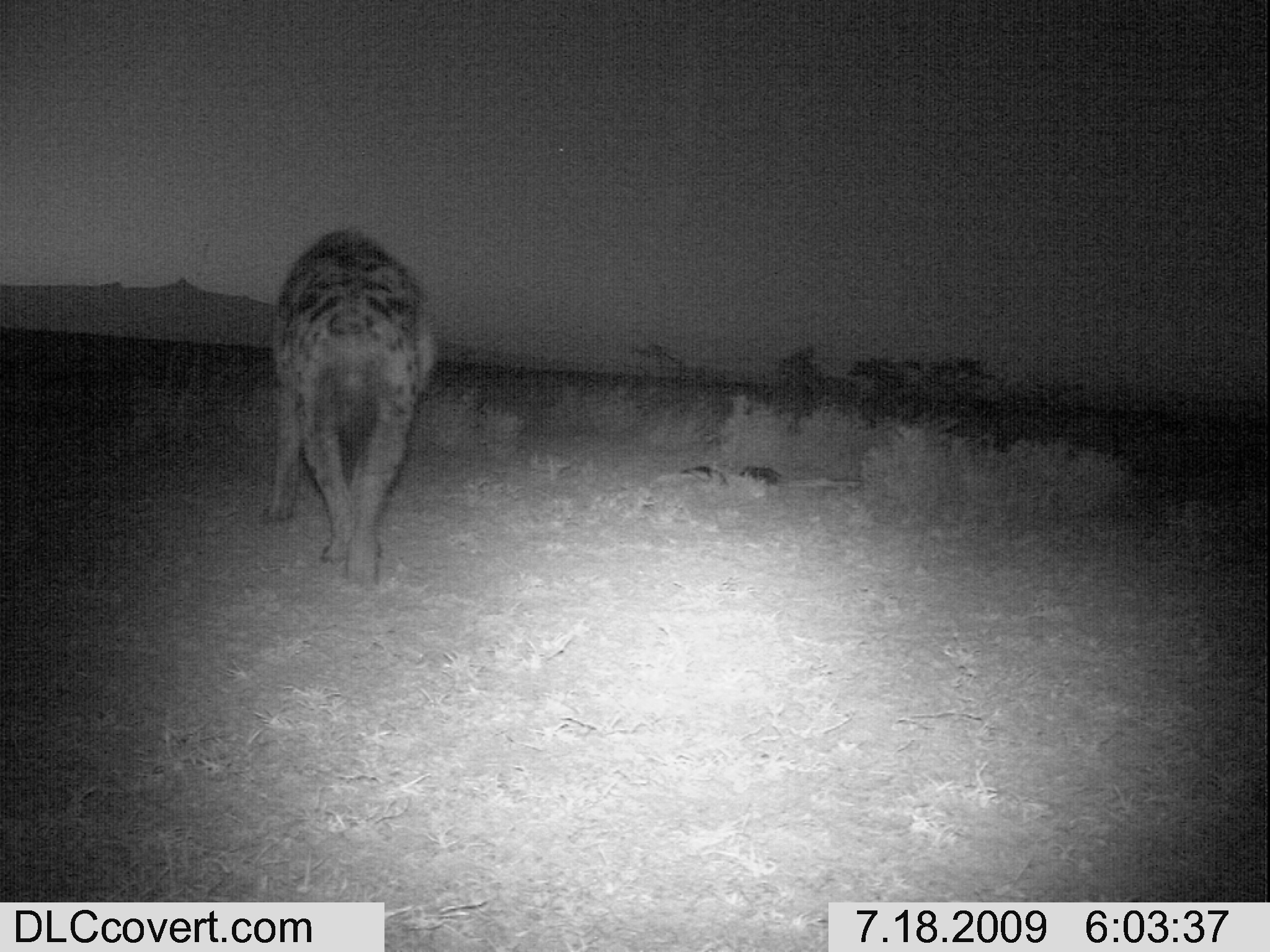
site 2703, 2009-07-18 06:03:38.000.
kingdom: Animalia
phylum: Chordata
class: Mammalia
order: Carnivora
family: Hyaenidae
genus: Crocuta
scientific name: Crocuta crocuta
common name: spotted hyena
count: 1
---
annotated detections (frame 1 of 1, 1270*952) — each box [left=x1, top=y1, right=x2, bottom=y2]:
crocuta crocuta: [left=261, top=228, right=436, bottom=588]